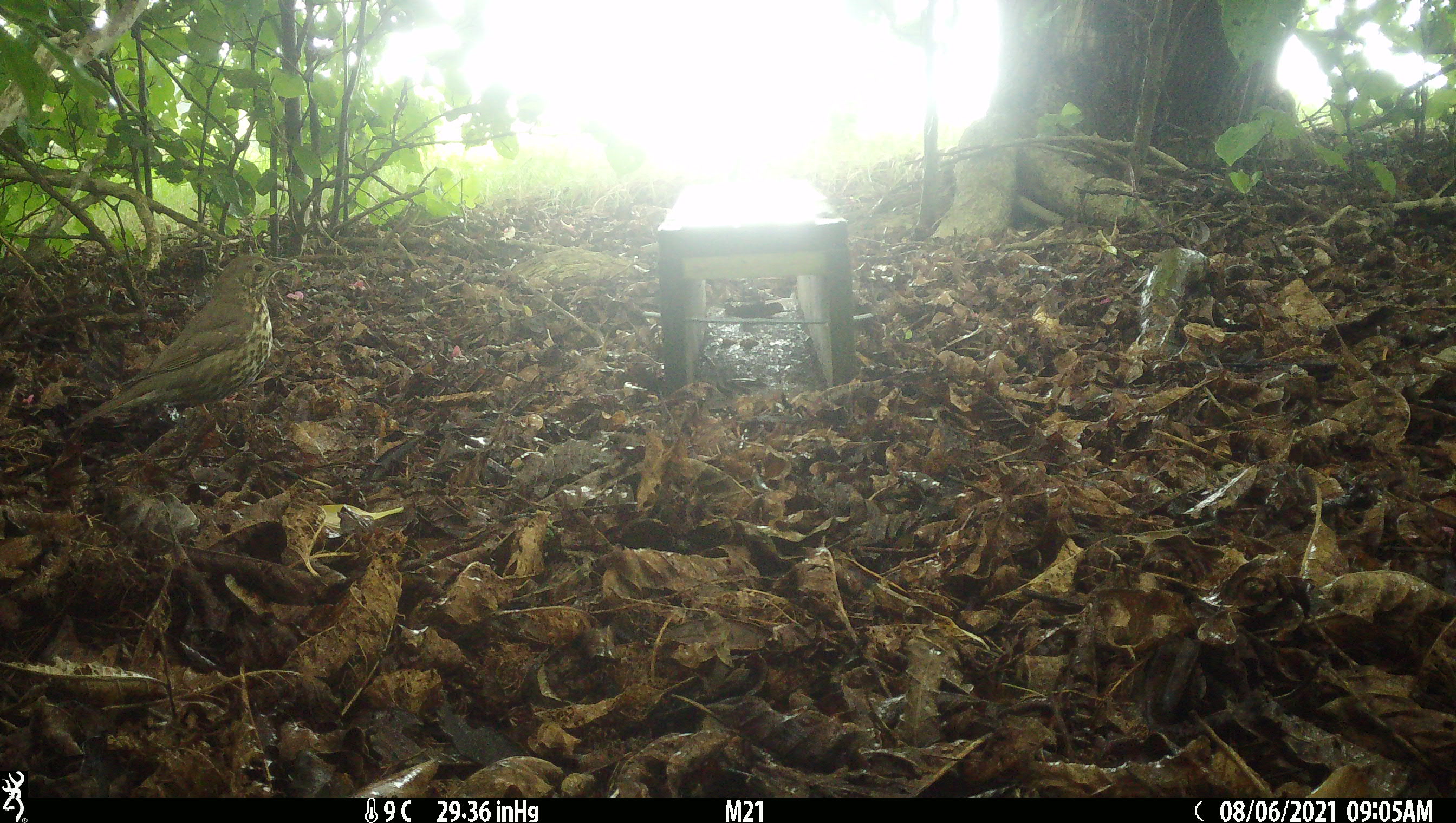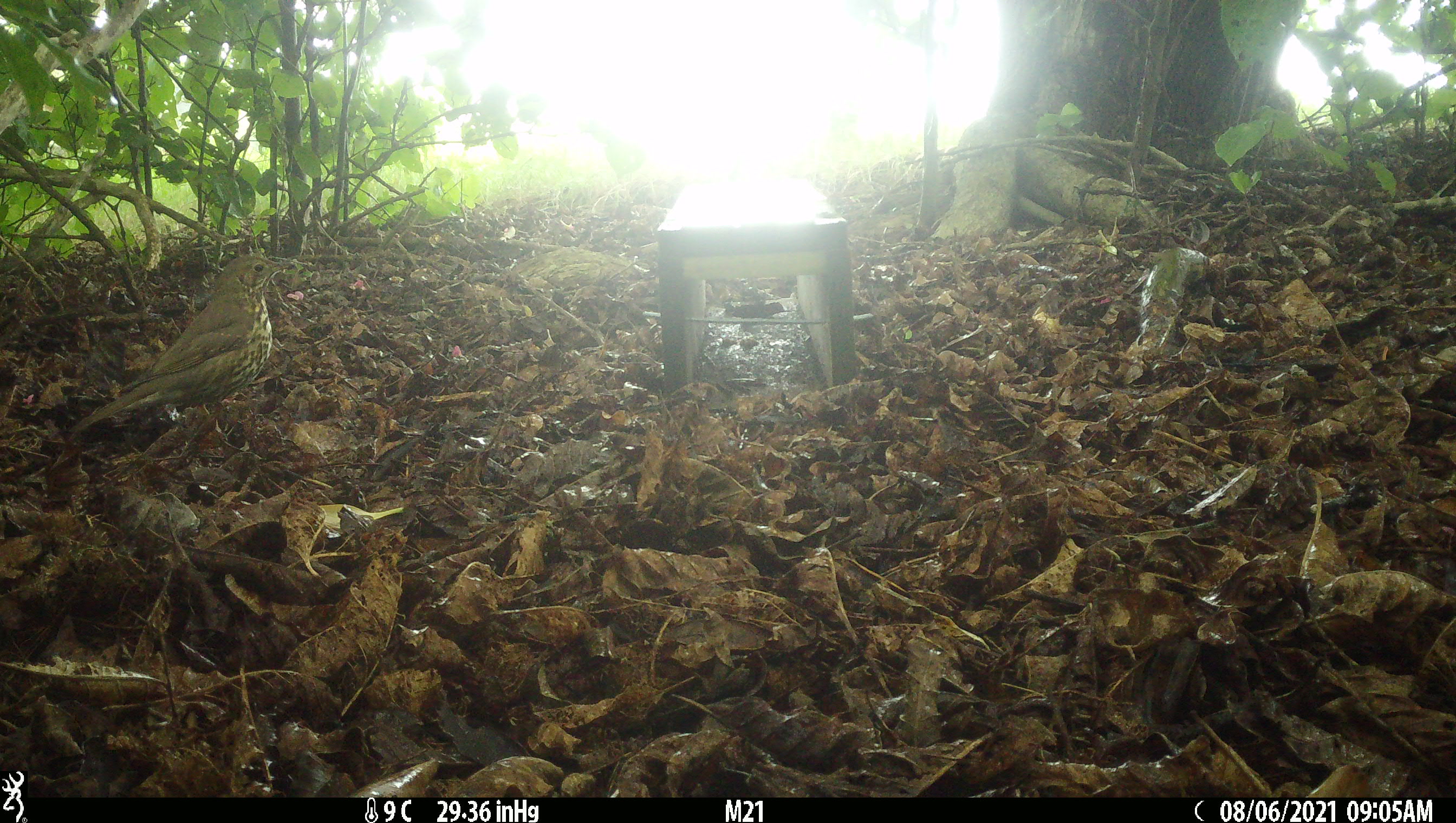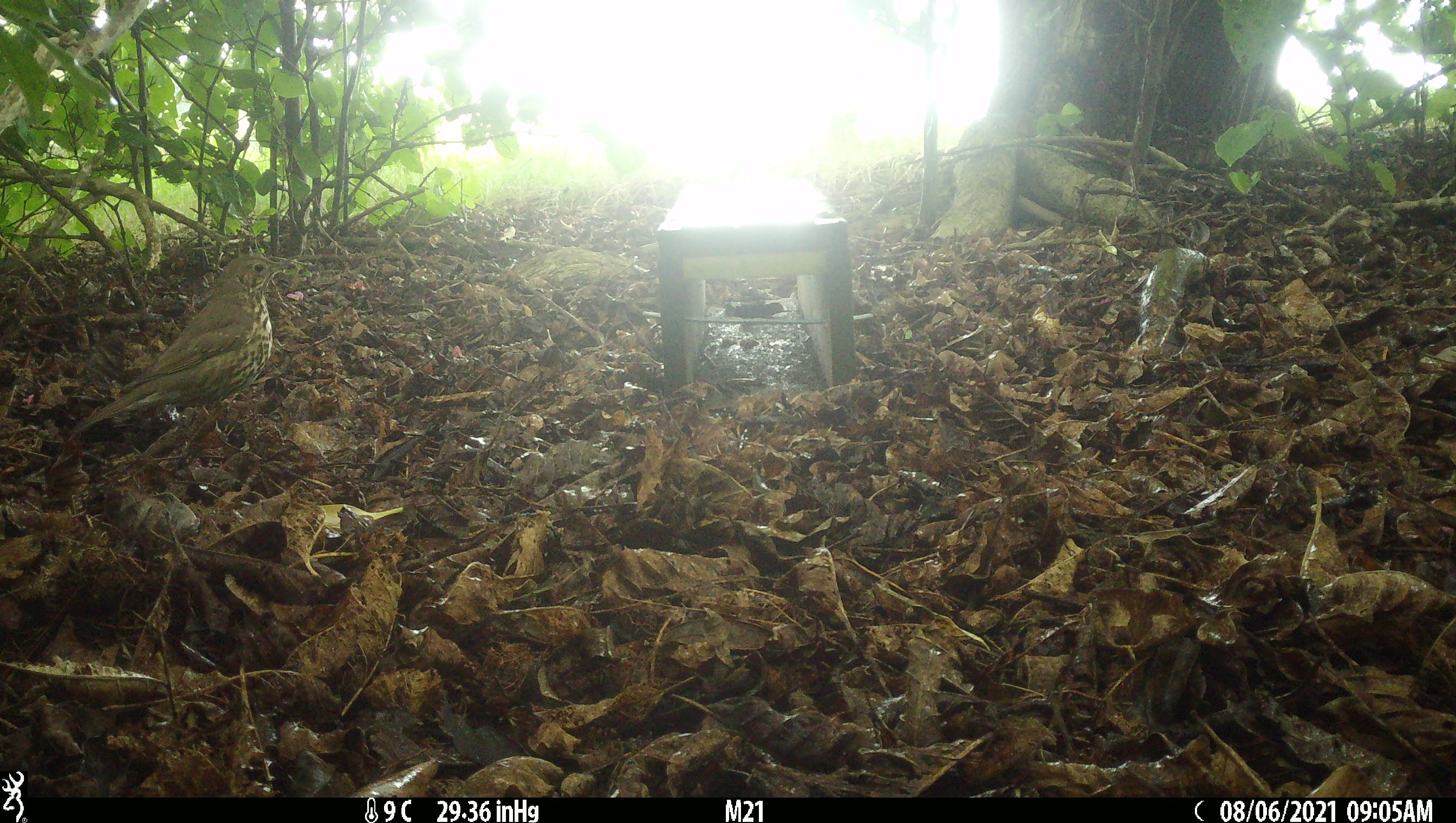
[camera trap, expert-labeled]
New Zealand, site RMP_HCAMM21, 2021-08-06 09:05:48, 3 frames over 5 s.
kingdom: Animalia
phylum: Chordata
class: Aves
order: Passeriformes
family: Turdidae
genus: Turdus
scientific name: Turdus philomelos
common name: song thrush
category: thrush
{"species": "thrush (song thrush) (Turdus philomelos)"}